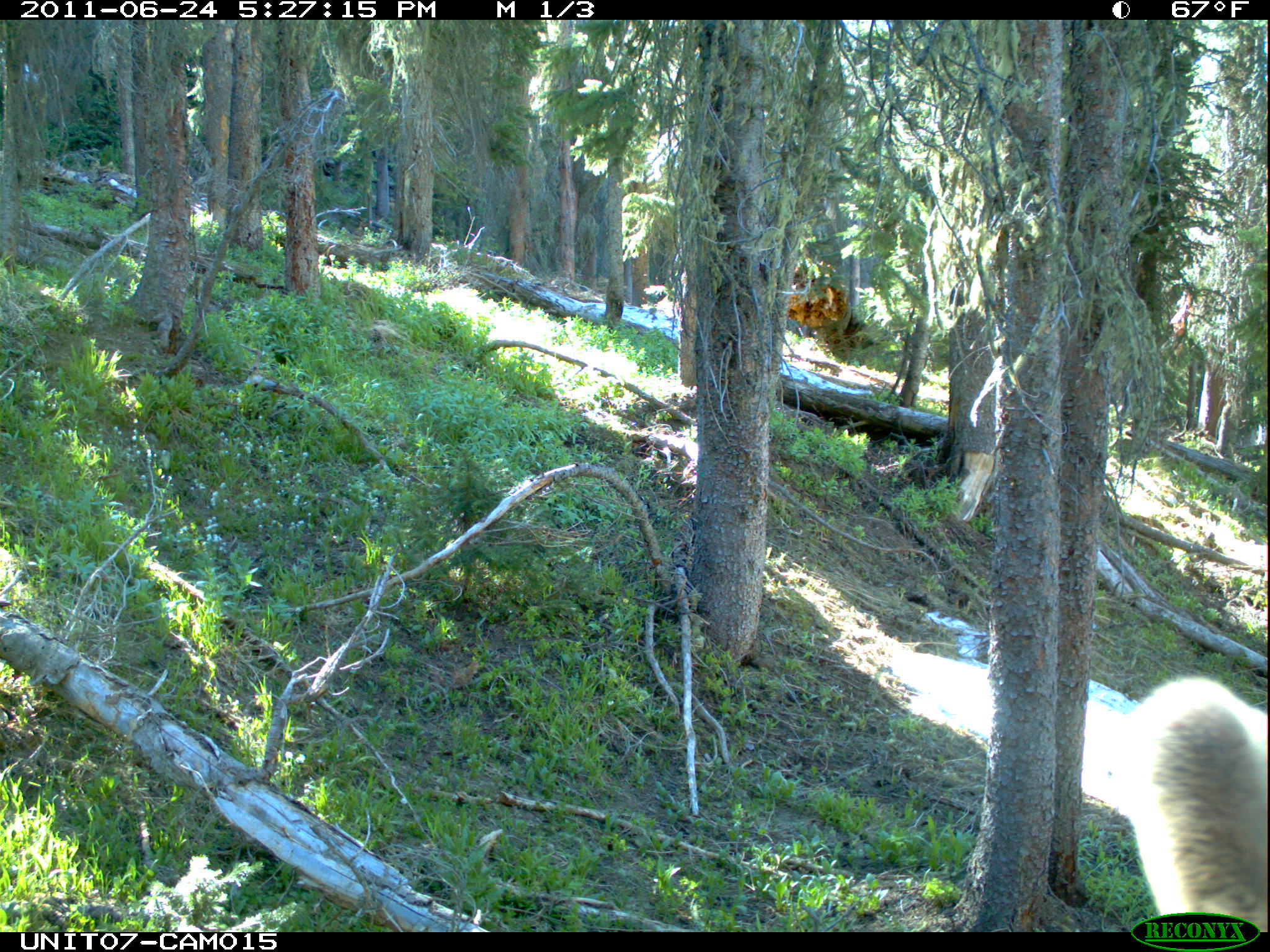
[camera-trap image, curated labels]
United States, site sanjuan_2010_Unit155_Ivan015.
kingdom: Animalia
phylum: Chordata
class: Mammalia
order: Artiodactyla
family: Cervidae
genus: Cervus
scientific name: Cervus elaphus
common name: red deer